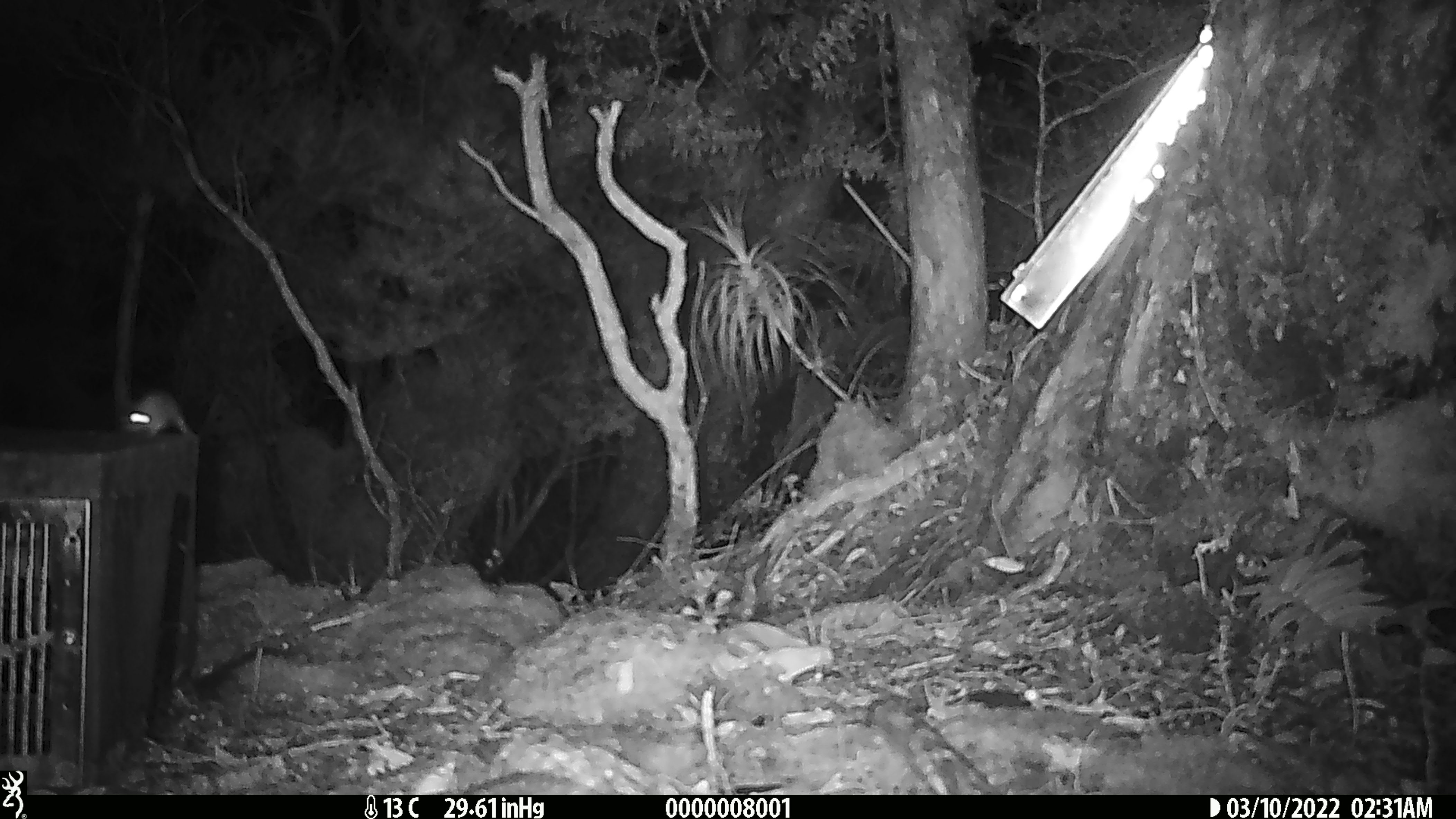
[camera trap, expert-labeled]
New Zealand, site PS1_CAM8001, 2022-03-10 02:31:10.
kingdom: Animalia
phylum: Chordata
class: Mammalia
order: Rodentia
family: Muridae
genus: Mus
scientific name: Mus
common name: mouse